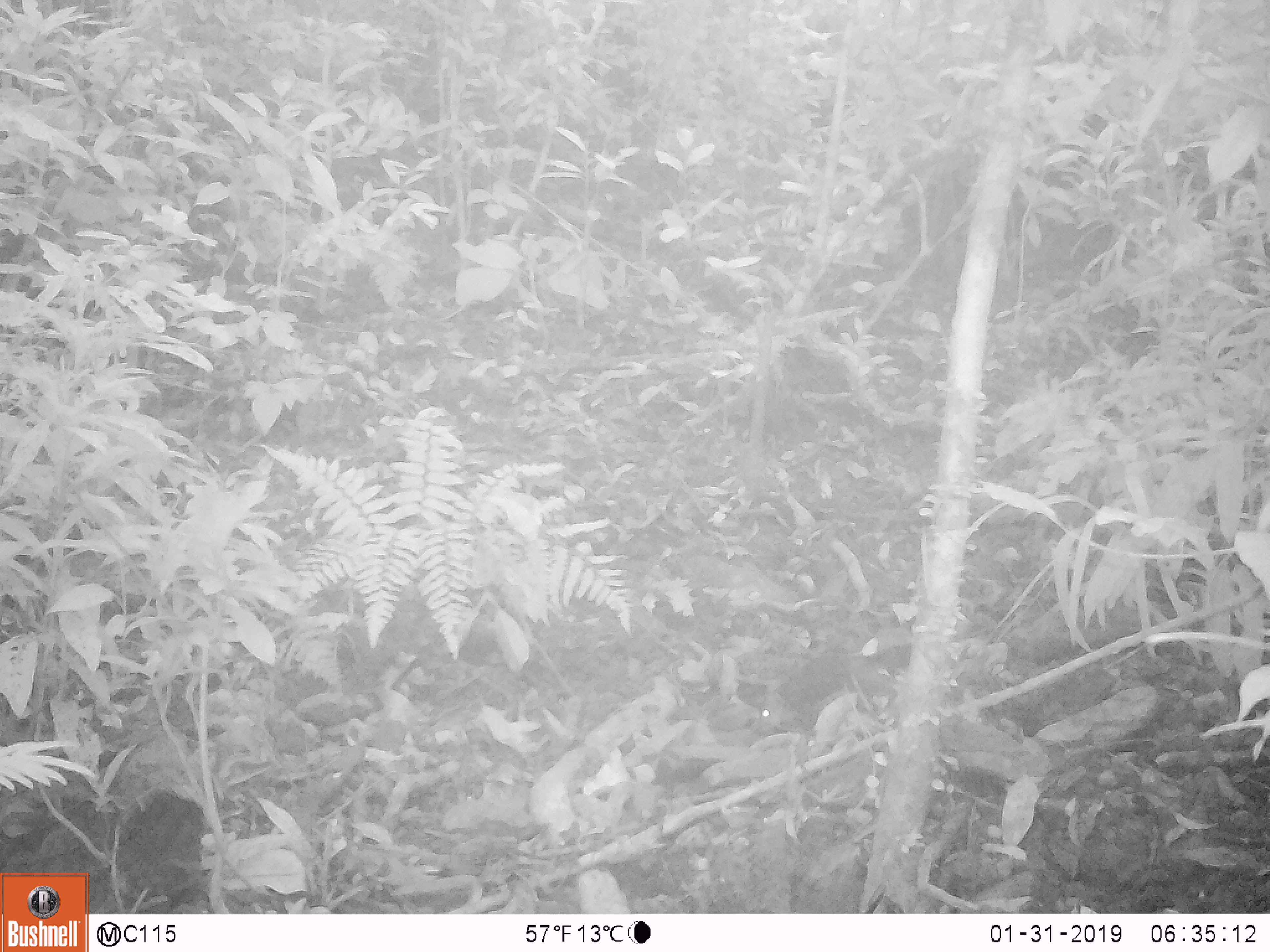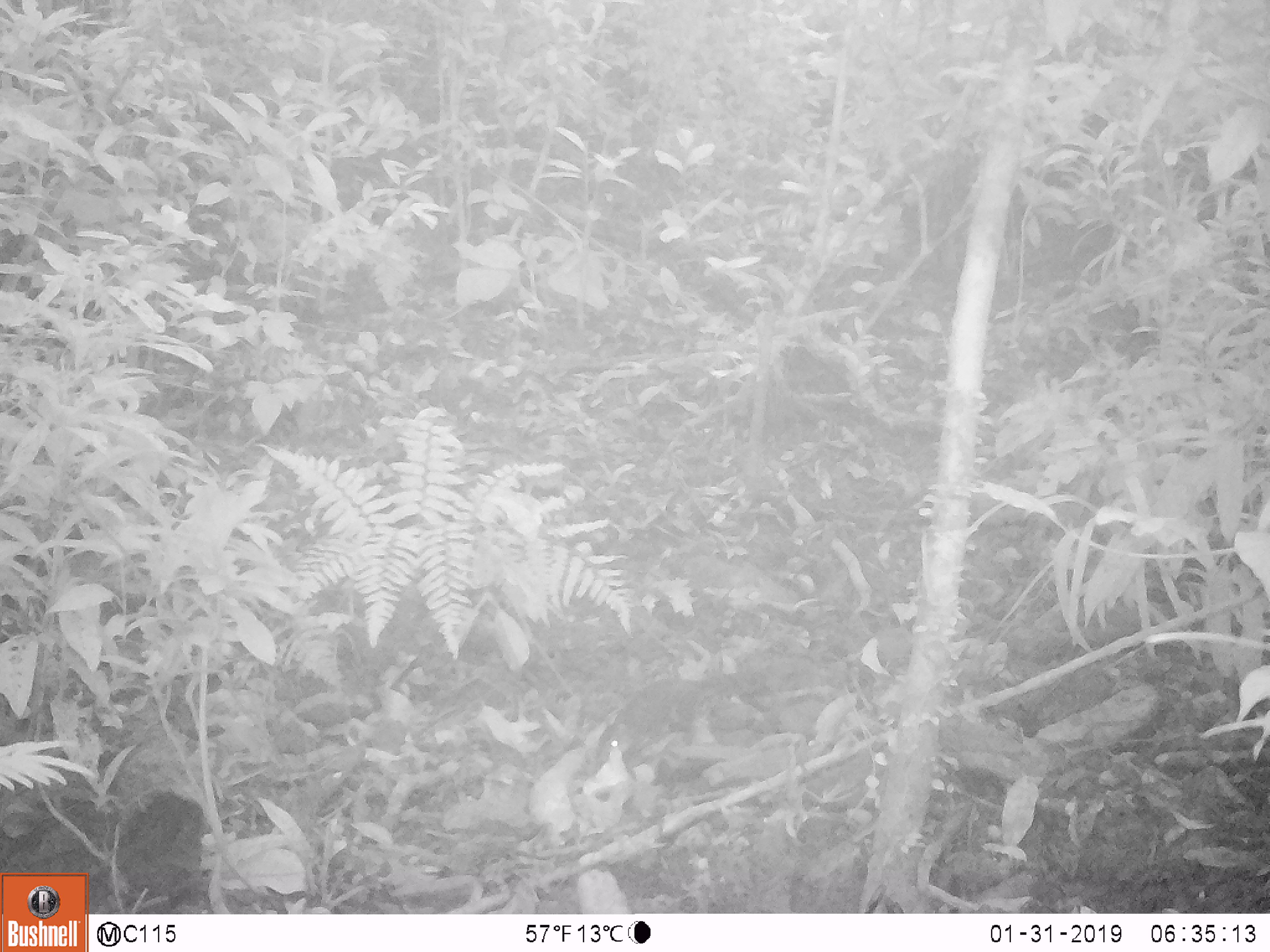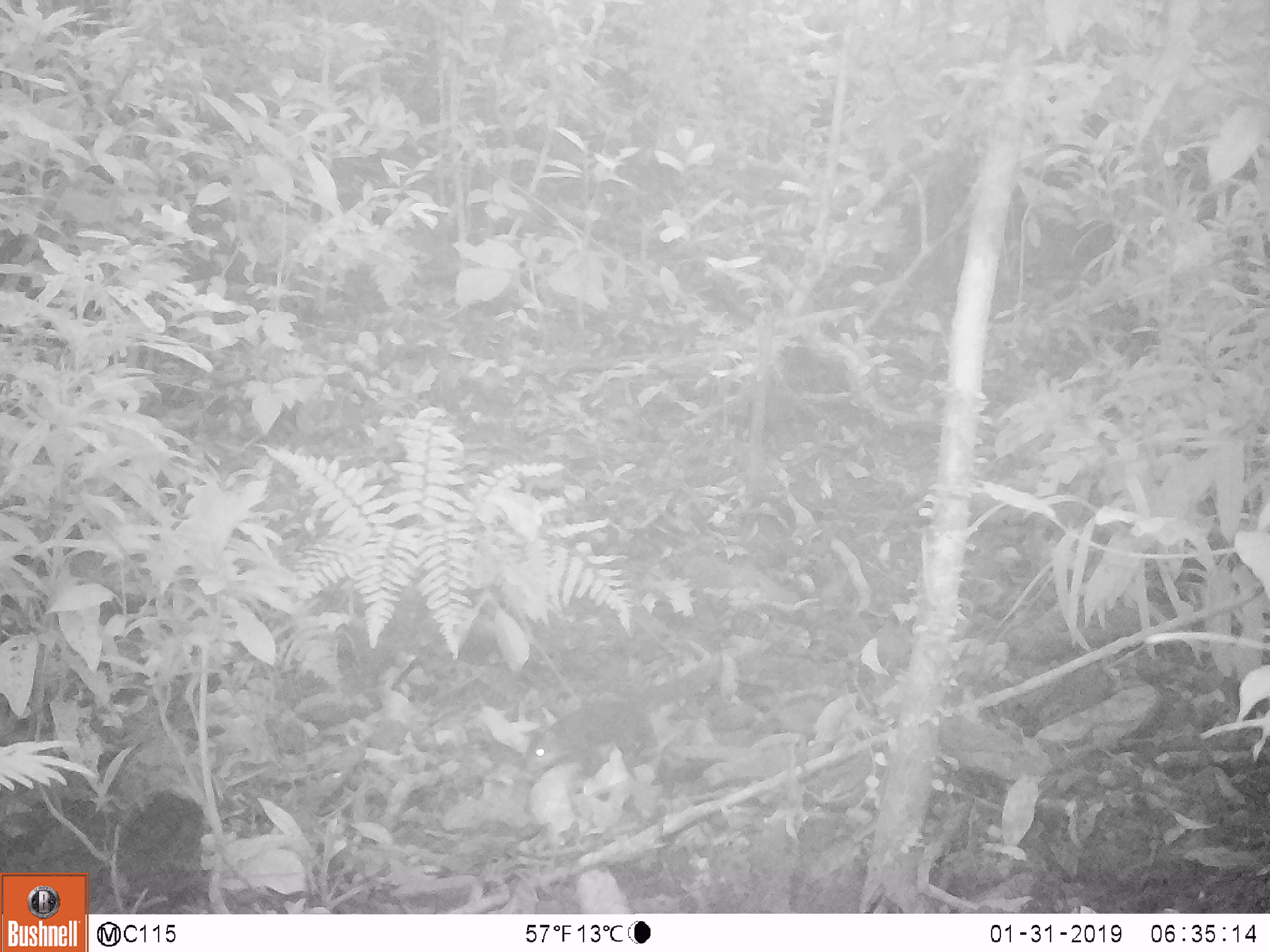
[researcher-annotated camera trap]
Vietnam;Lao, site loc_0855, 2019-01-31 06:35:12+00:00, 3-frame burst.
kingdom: Animalia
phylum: Chordata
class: Mammalia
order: Rodentia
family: Sciuridae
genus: Dremomys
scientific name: Dremomys rufigenis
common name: red-cheeked squirrel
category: red cheeked squirrel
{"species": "red cheeked squirrel (red-cheeked squirrel) (Dremomys rufigenis)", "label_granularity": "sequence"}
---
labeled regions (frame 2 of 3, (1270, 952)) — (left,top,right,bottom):
red cheeked squirrel: (597,672,734,768)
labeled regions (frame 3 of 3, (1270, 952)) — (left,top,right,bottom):
red cheeked squirrel: (521,700,658,783)